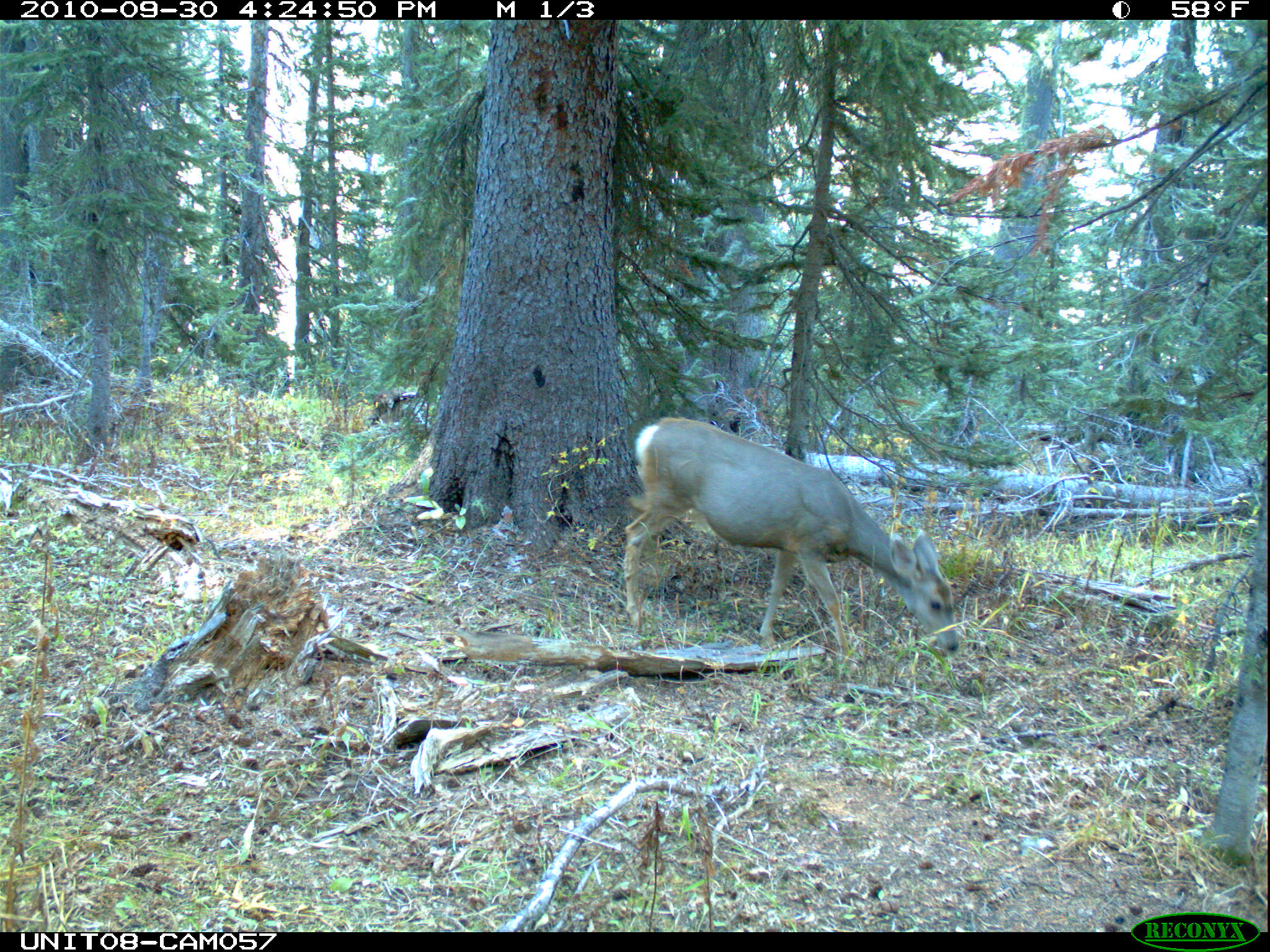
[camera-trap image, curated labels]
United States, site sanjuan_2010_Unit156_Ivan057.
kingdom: Animalia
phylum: Chordata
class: Mammalia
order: Artiodactyla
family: Cervidae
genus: Odocoileus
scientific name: Odocoileus hemionus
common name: mule deer